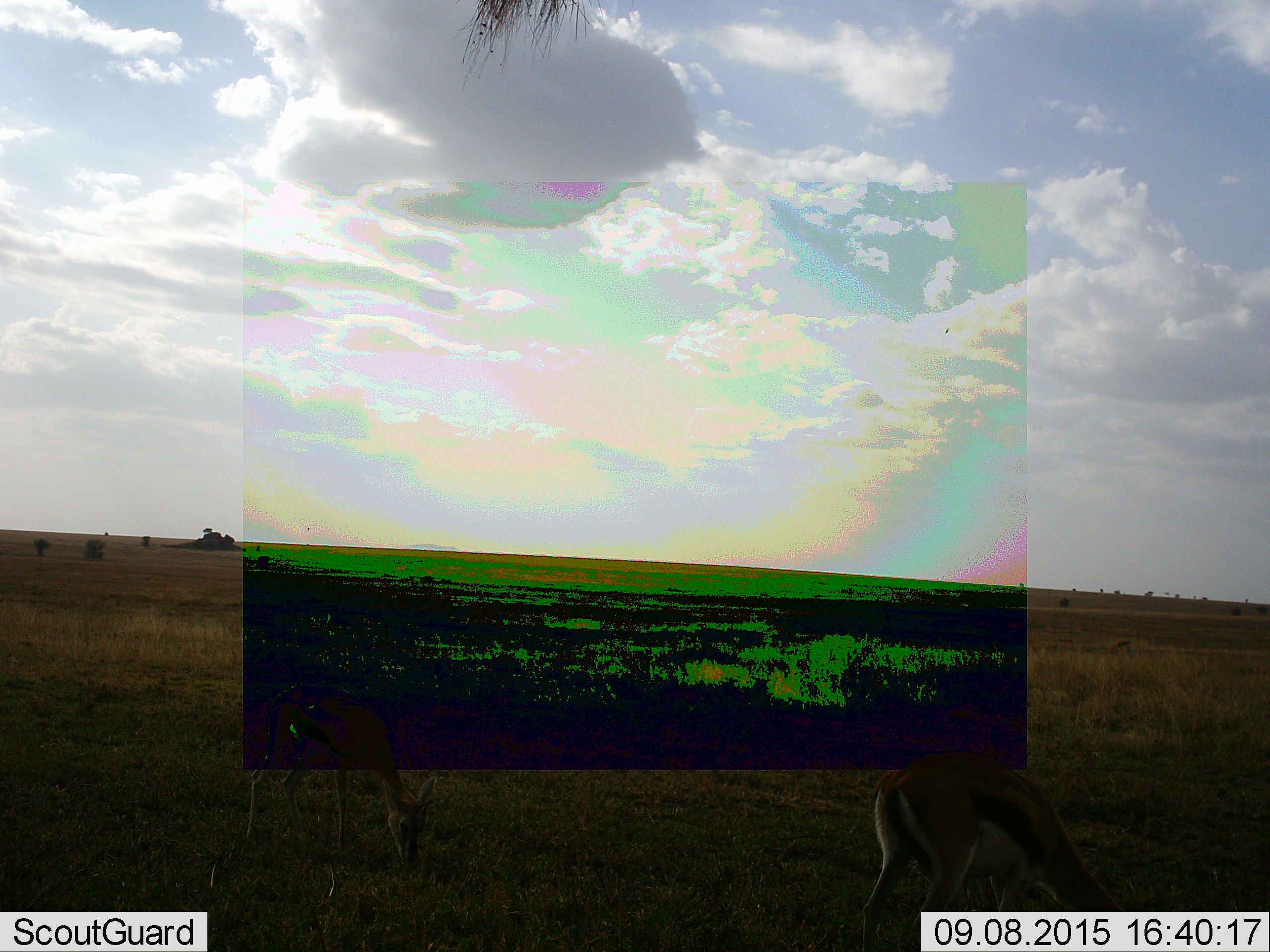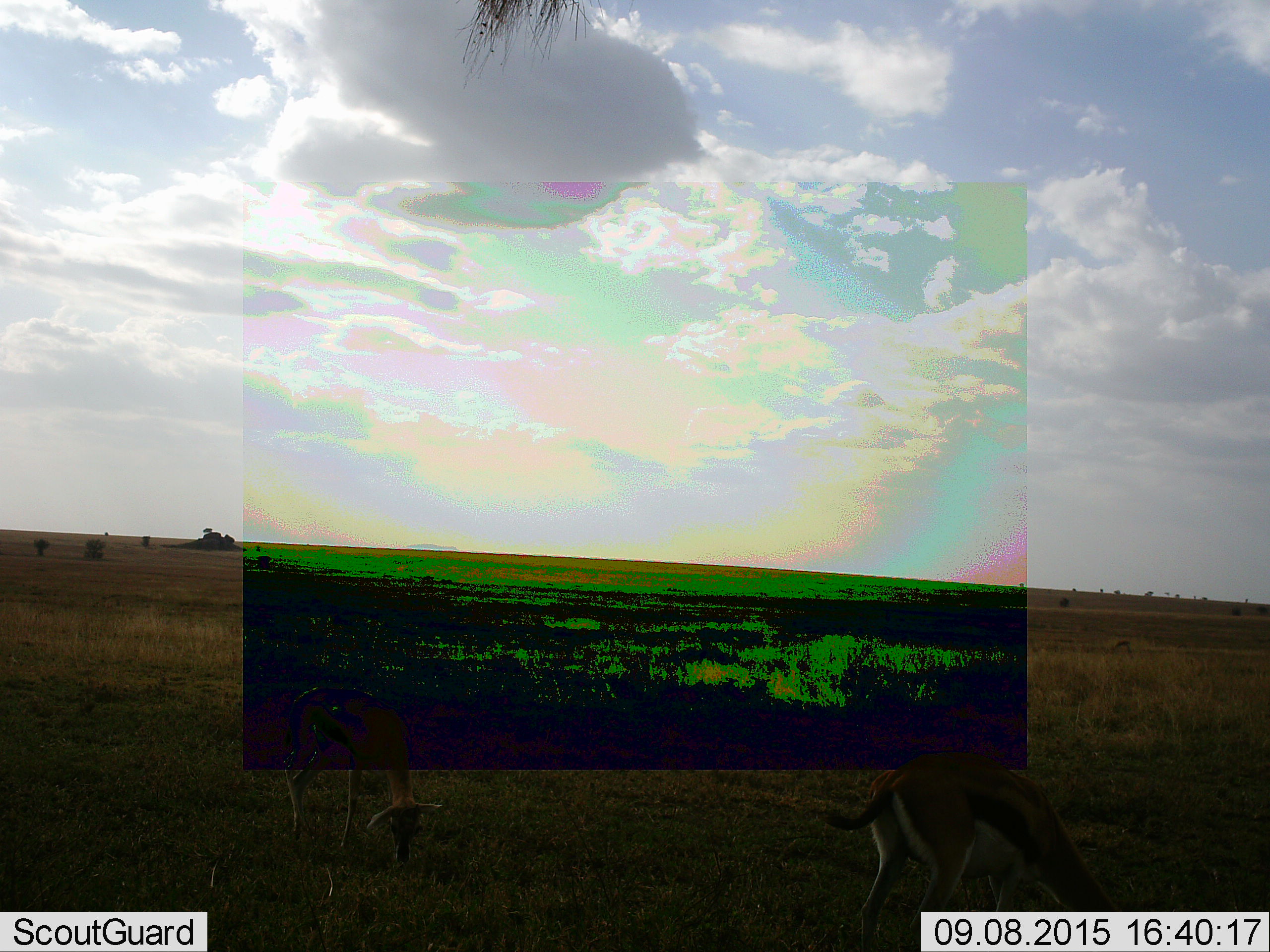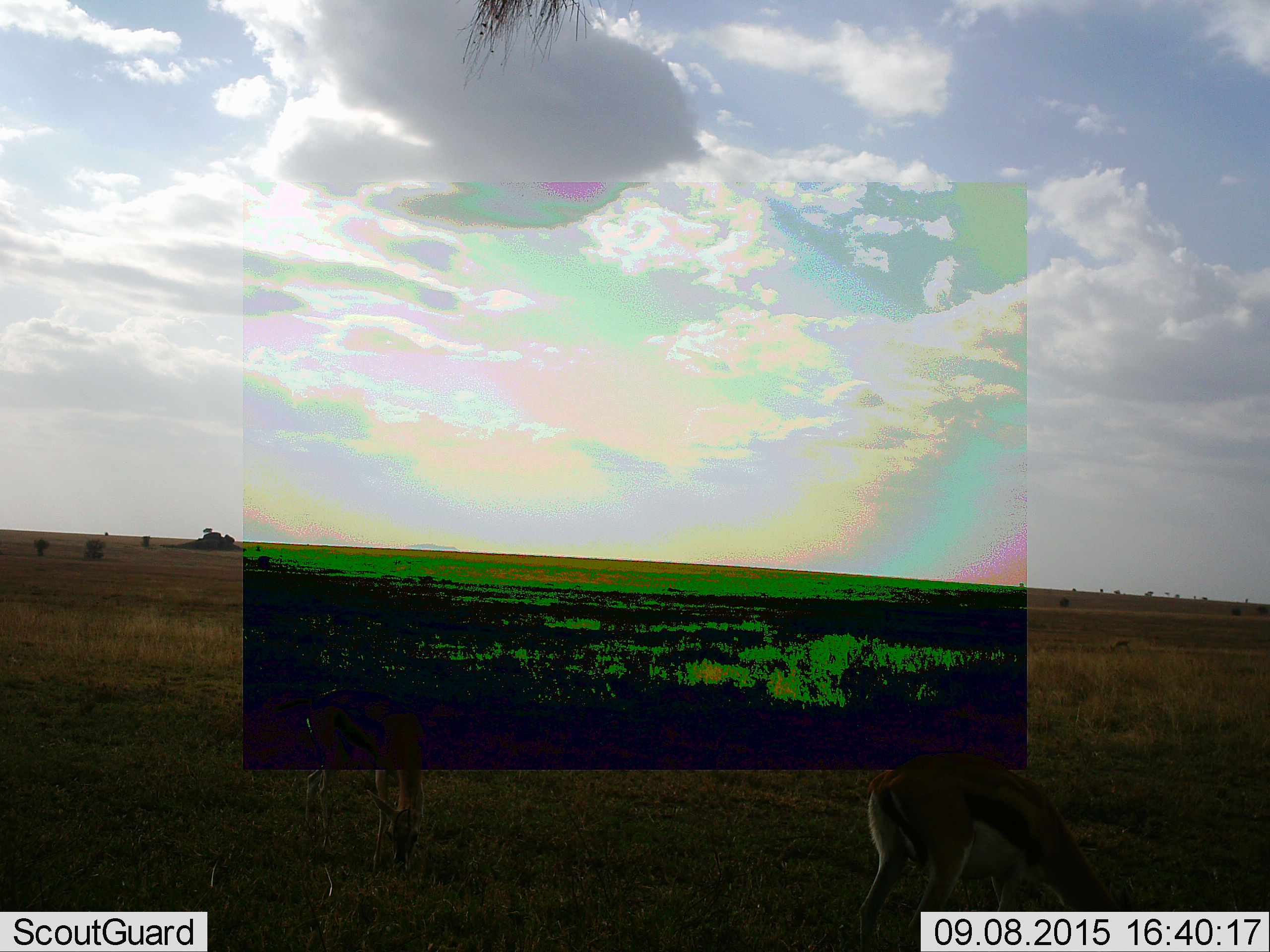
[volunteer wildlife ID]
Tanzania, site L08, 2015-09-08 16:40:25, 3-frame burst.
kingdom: Animalia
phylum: Chordata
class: Mammalia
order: Artiodactyla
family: Bovidae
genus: Eudorcas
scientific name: Eudorcas thomsonii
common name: thomson's gazelle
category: gazellethomsons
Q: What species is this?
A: Gazellethomsons (thomson's gazelle) (Eudorcas thomsonii).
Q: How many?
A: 2.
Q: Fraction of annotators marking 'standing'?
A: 0%.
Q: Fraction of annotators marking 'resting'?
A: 0%.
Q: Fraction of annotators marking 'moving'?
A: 0%.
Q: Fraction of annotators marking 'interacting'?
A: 0%.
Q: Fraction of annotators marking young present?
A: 0%.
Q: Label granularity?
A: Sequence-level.